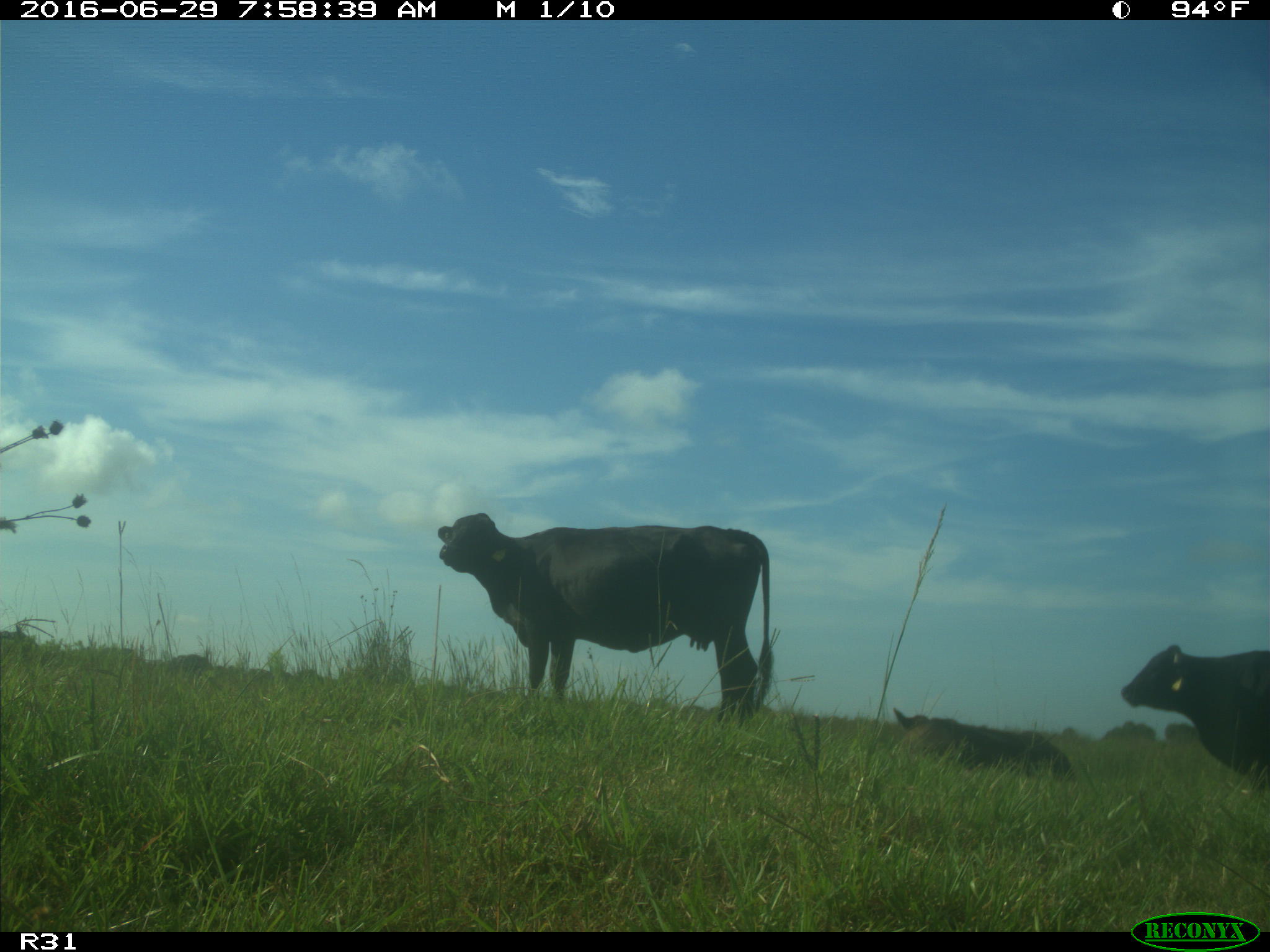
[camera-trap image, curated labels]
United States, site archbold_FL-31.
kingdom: Animalia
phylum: Chordata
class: Mammalia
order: Artiodactyla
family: Bovidae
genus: Bos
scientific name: Bos taurus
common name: domestic cow